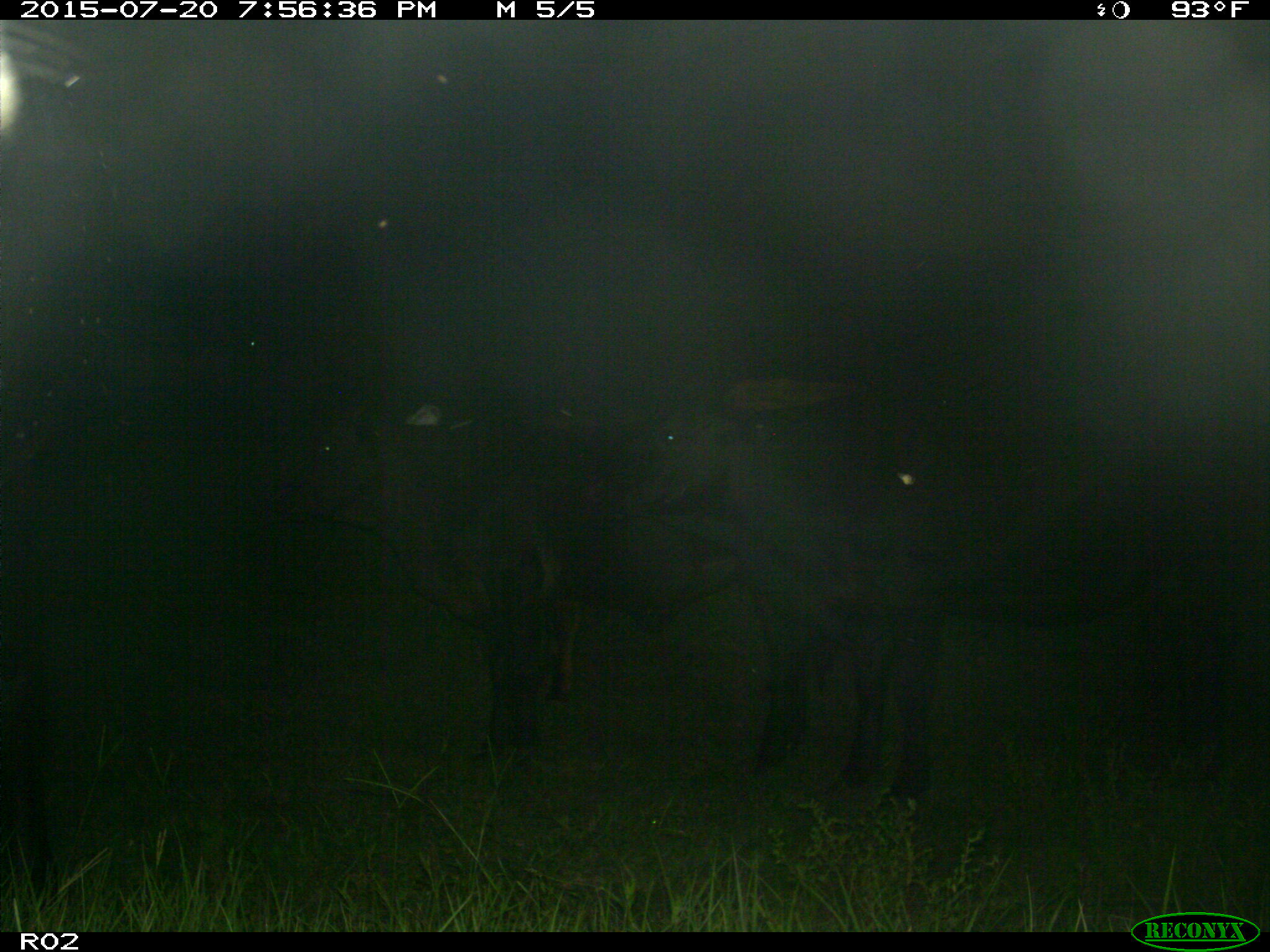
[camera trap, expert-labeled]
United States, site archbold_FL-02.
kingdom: Animalia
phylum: Chordata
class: Mammalia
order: Artiodactyla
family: Bovidae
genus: Bos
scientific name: Bos taurus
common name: domestic cow